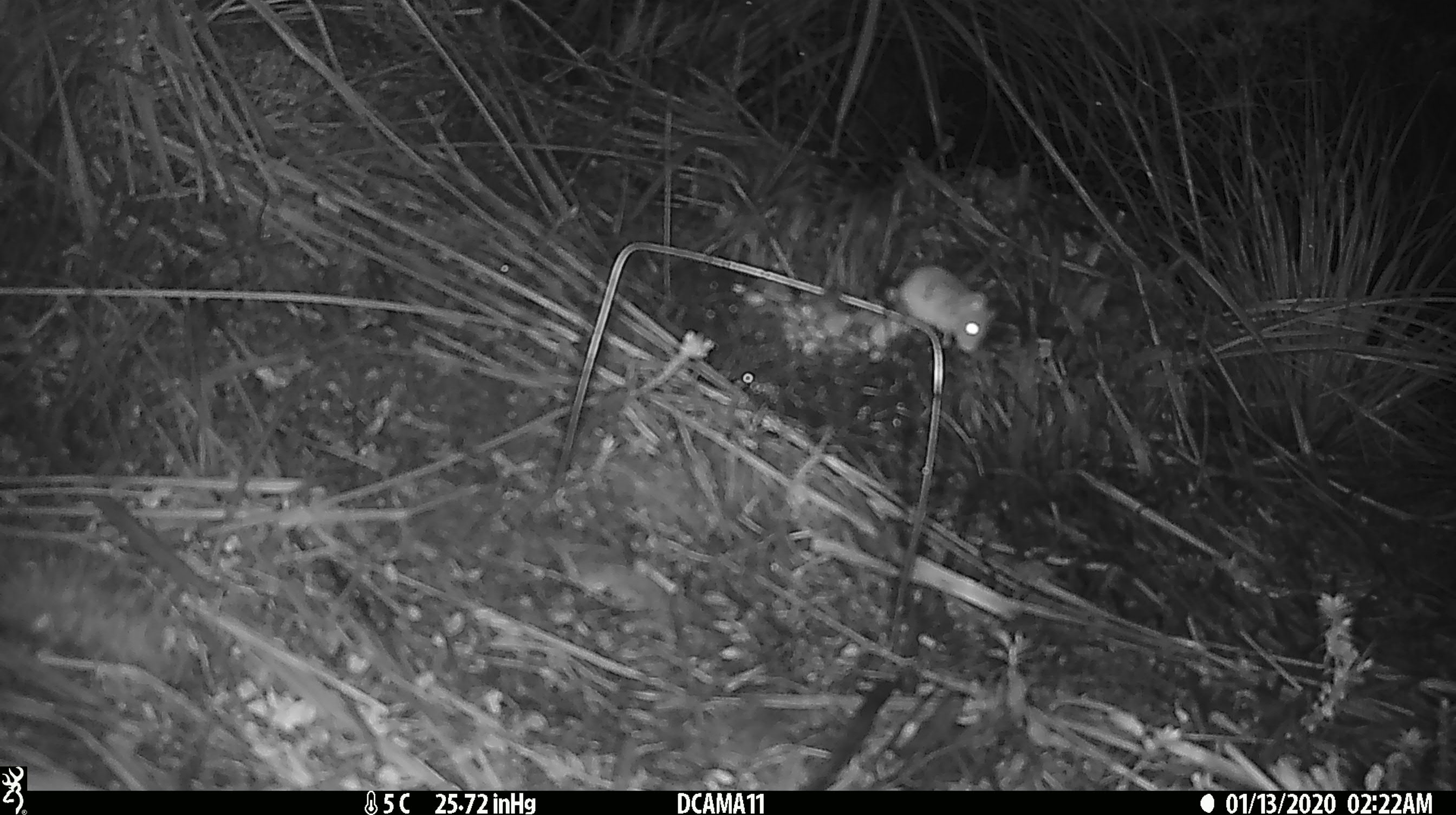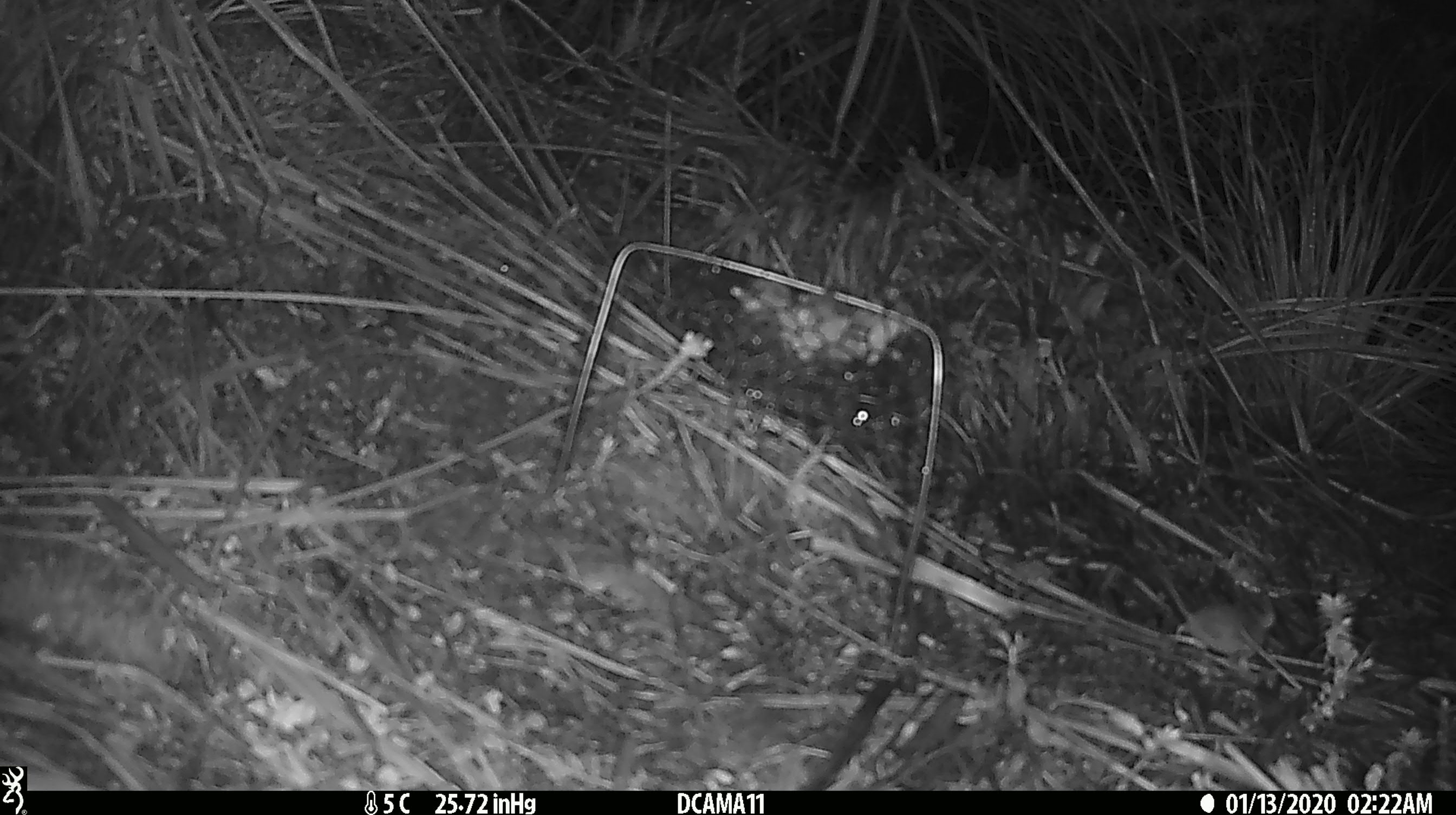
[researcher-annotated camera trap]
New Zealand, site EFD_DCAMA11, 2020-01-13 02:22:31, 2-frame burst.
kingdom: Animalia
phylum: Chordata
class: Mammalia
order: Rodentia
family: Muridae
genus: Mus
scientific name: Mus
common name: mouse